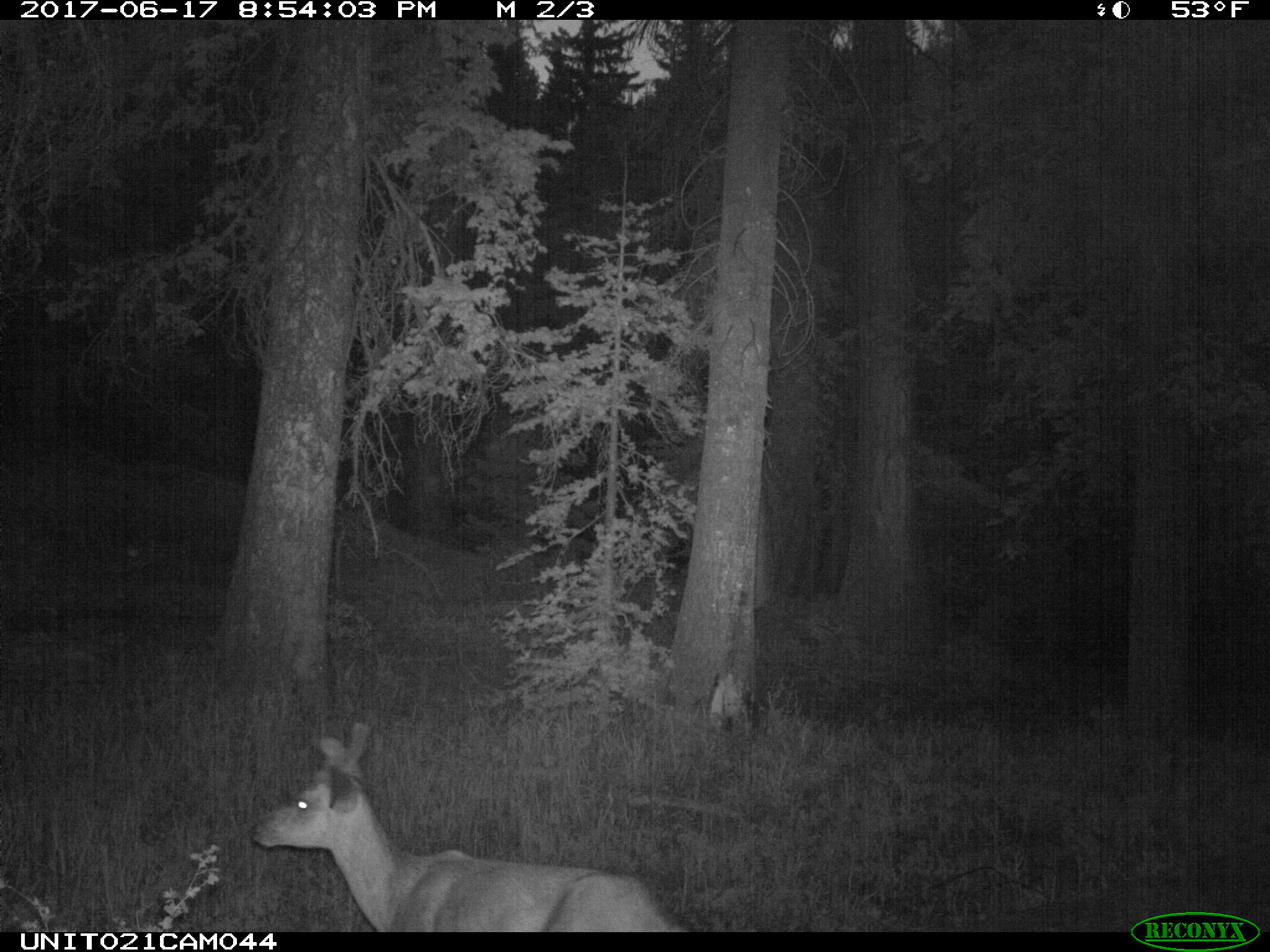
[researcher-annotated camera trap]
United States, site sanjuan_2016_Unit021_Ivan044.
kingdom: Animalia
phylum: Chordata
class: Mammalia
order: Artiodactyla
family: Cervidae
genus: Odocoileus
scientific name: Odocoileus hemionus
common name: mule deer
Odocoileus hemionus (mule deer).